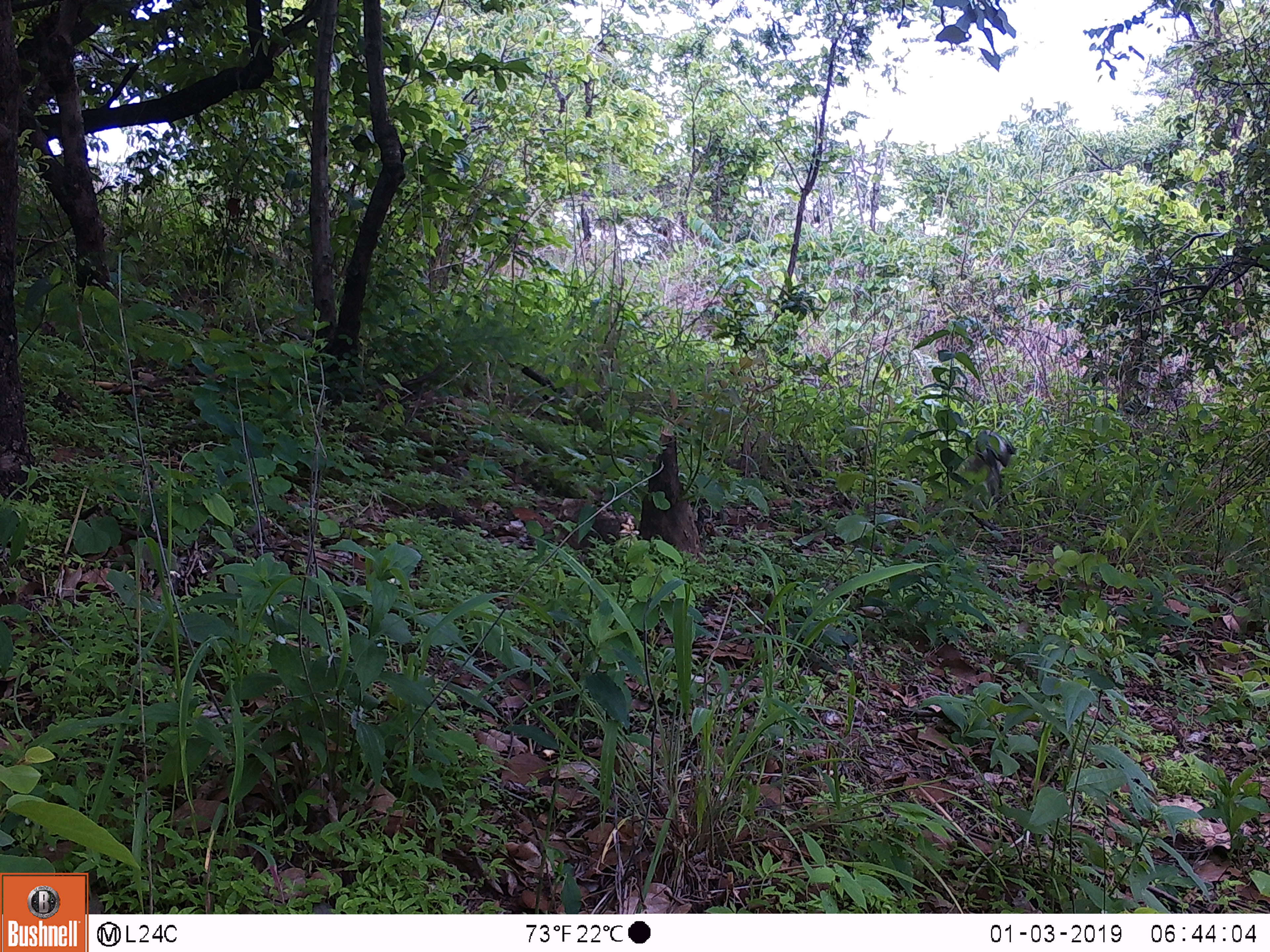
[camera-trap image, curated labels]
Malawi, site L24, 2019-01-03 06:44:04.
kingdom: Animalia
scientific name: Animalia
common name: other animal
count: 1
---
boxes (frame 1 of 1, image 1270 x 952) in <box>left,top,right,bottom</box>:
other animal: <box>949,419,1020,515</box>